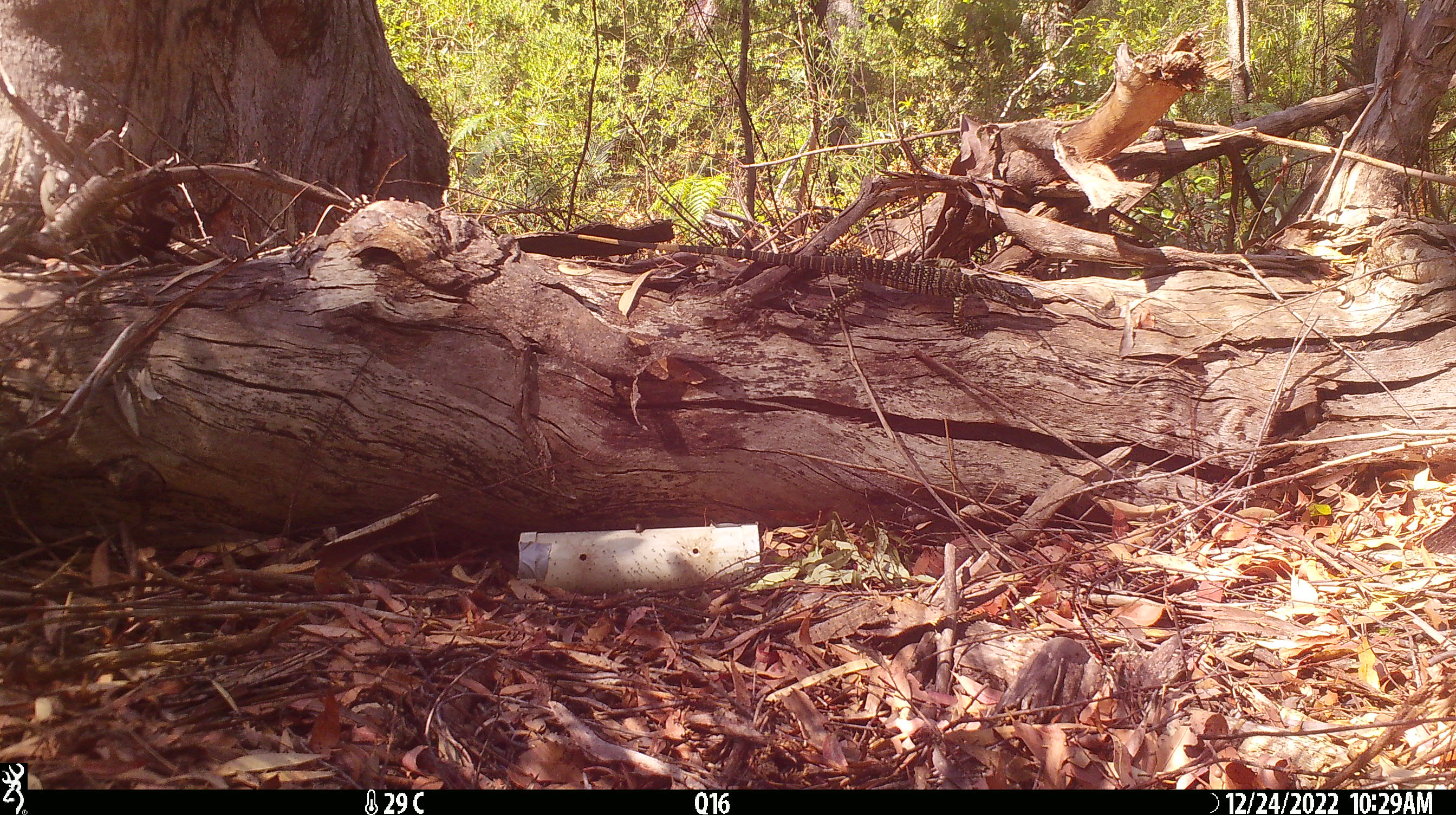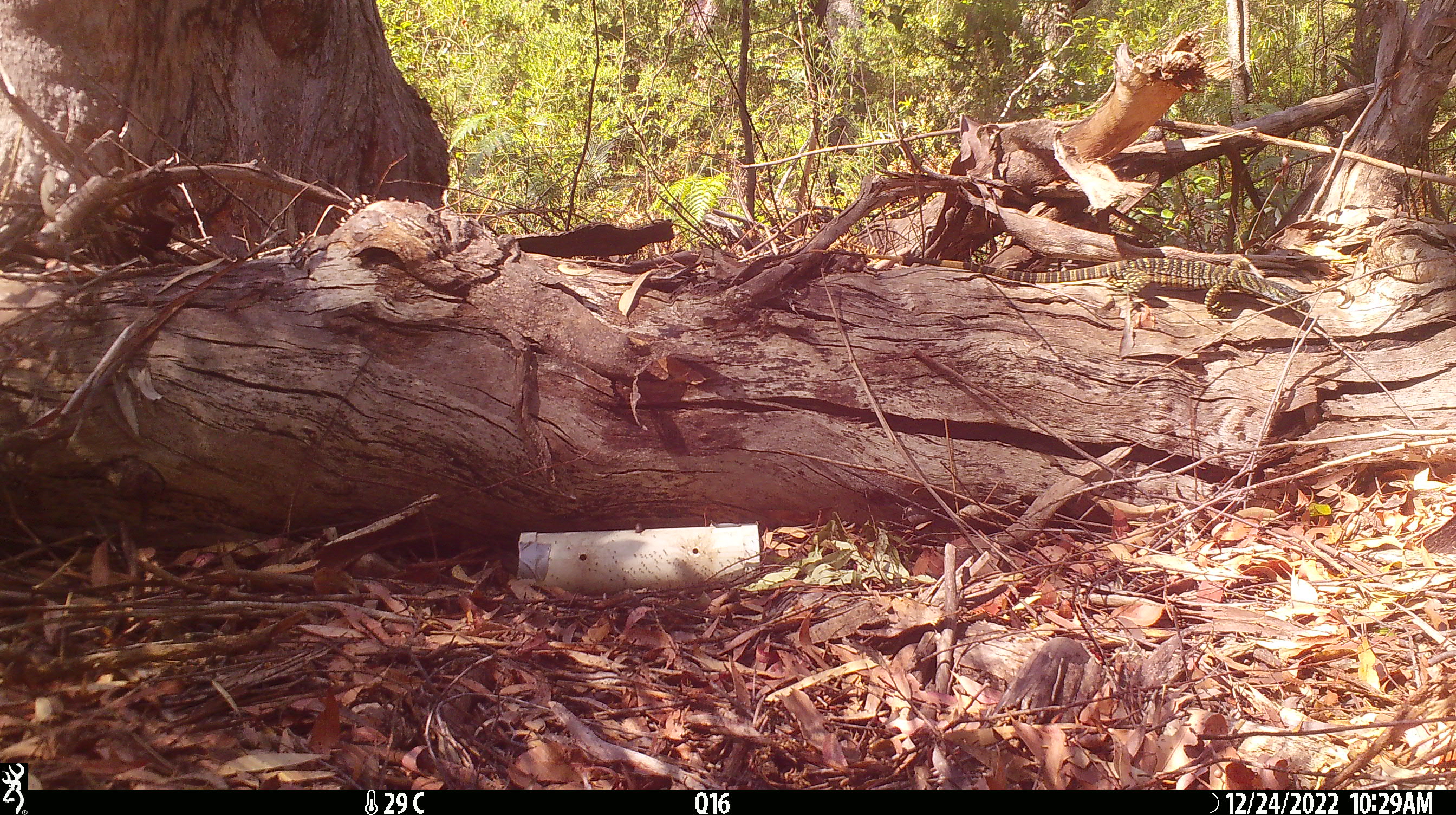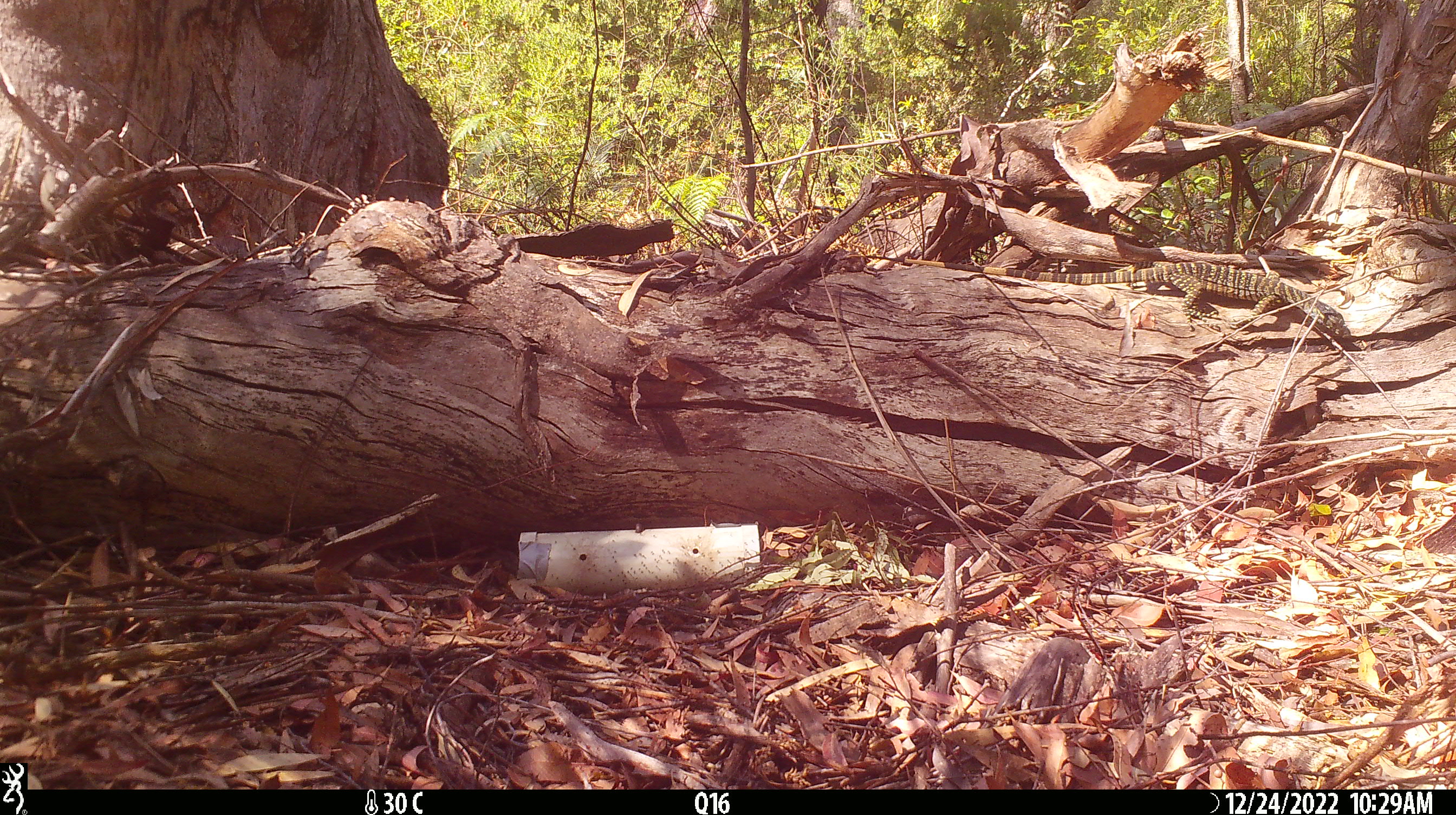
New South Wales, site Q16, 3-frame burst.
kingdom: Animalia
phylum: Chordata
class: Reptilia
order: Squamata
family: Varanidae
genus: Varanus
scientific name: Varanus varius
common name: lace monitor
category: goanna